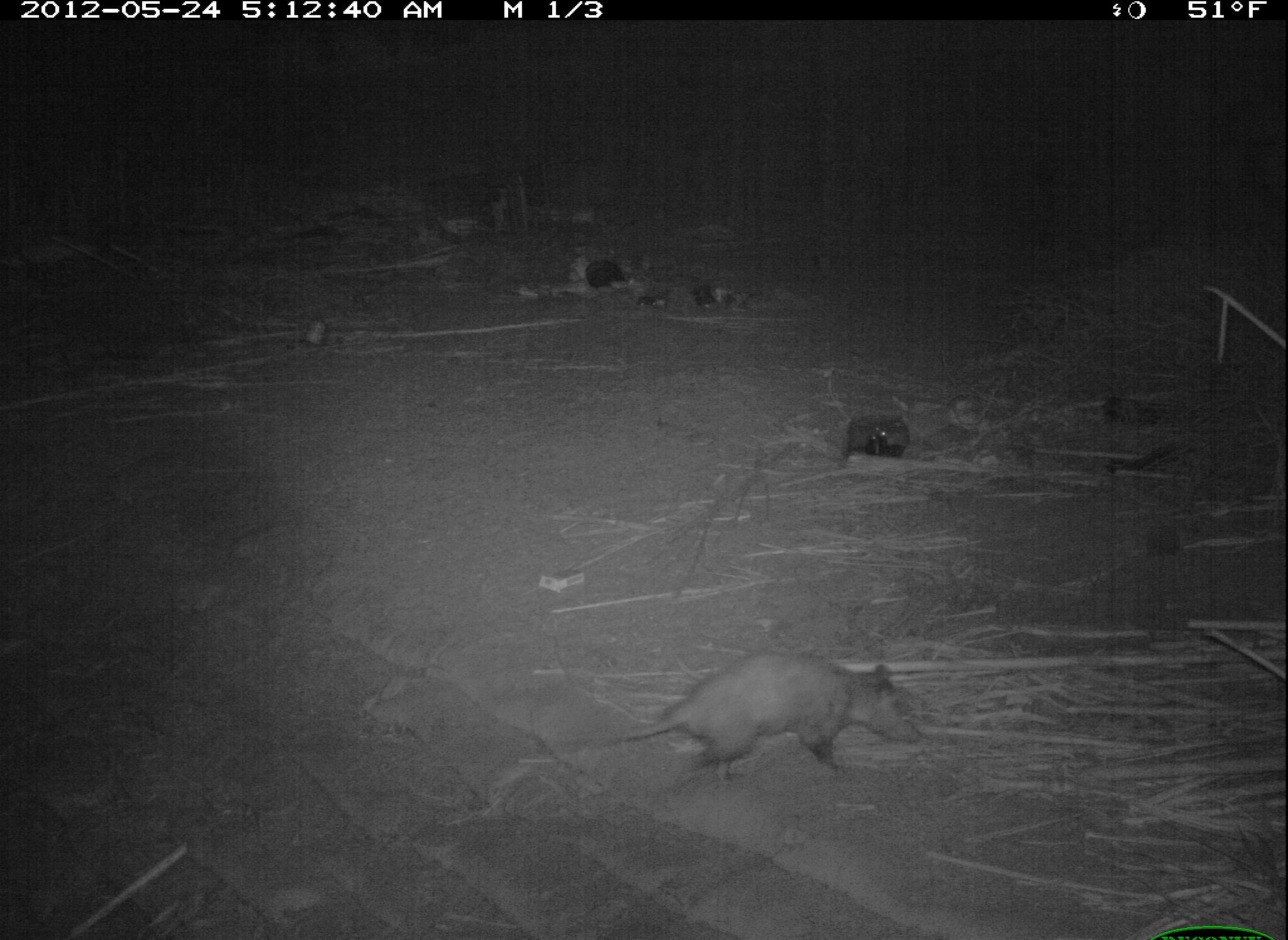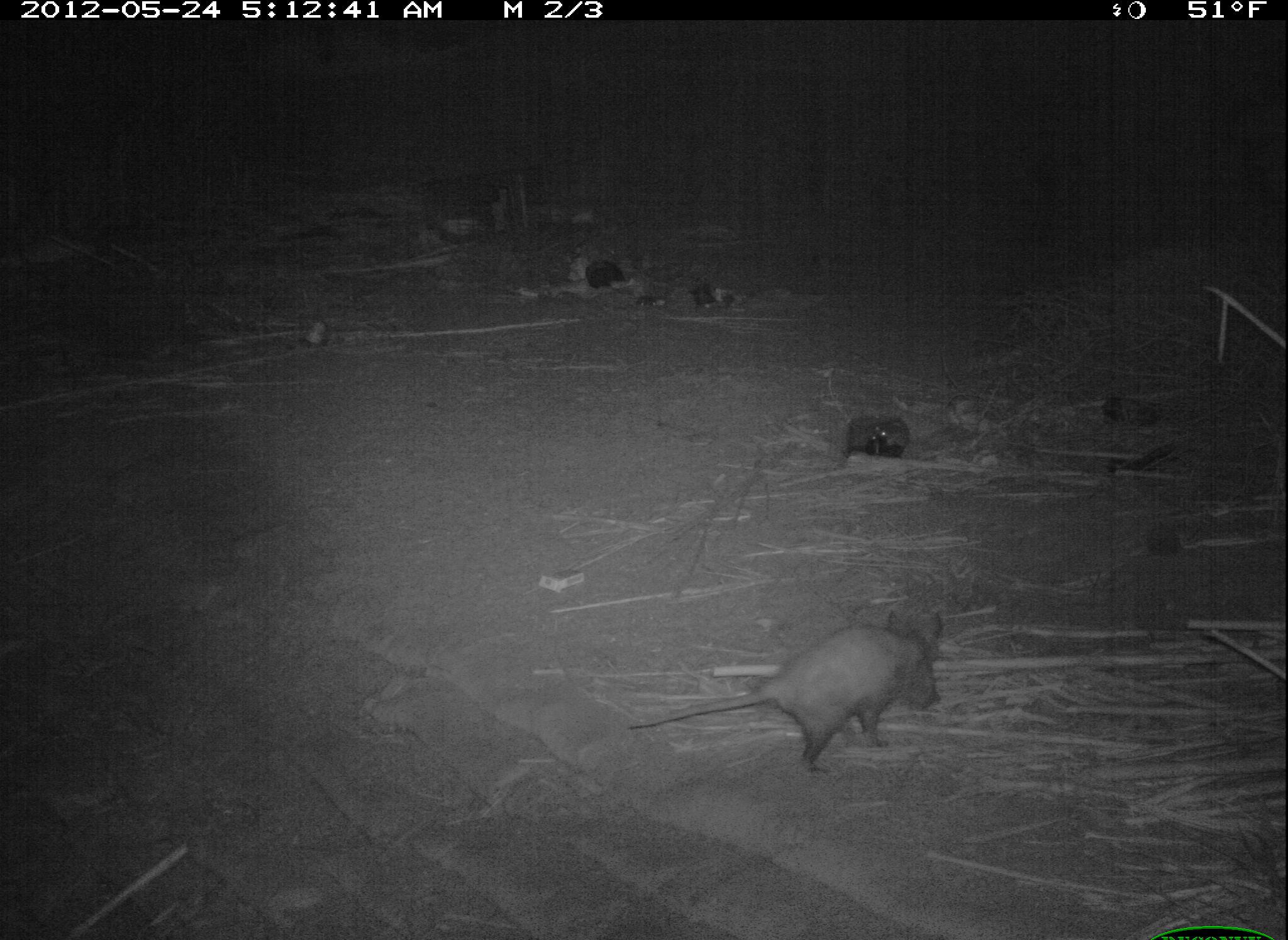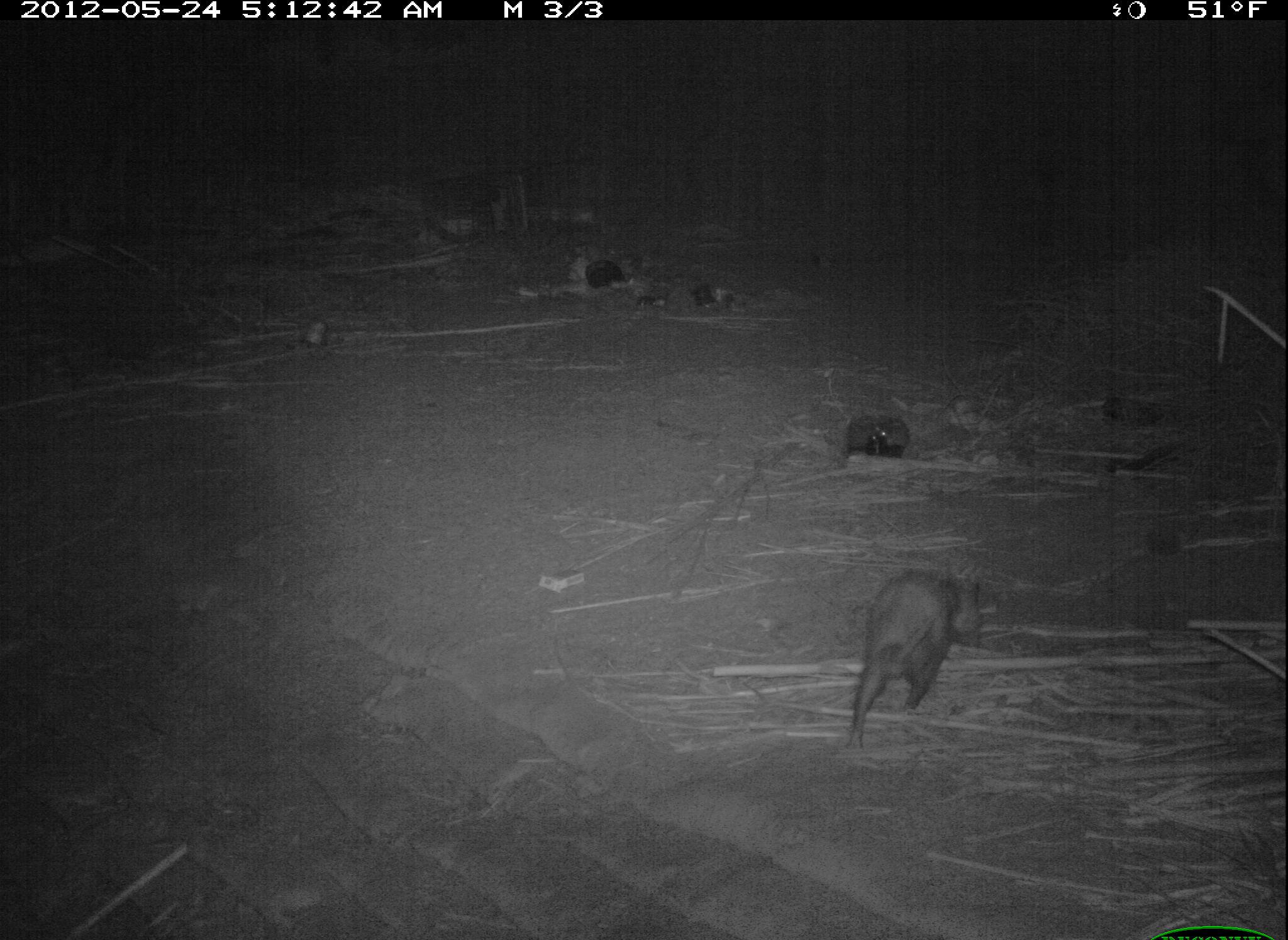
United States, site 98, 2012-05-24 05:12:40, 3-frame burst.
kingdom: Animalia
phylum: Chordata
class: Mammalia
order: Didelphimorphia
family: Didelphidae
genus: Didelphis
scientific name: Didelphis virginiana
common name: virginia opossum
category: opossum